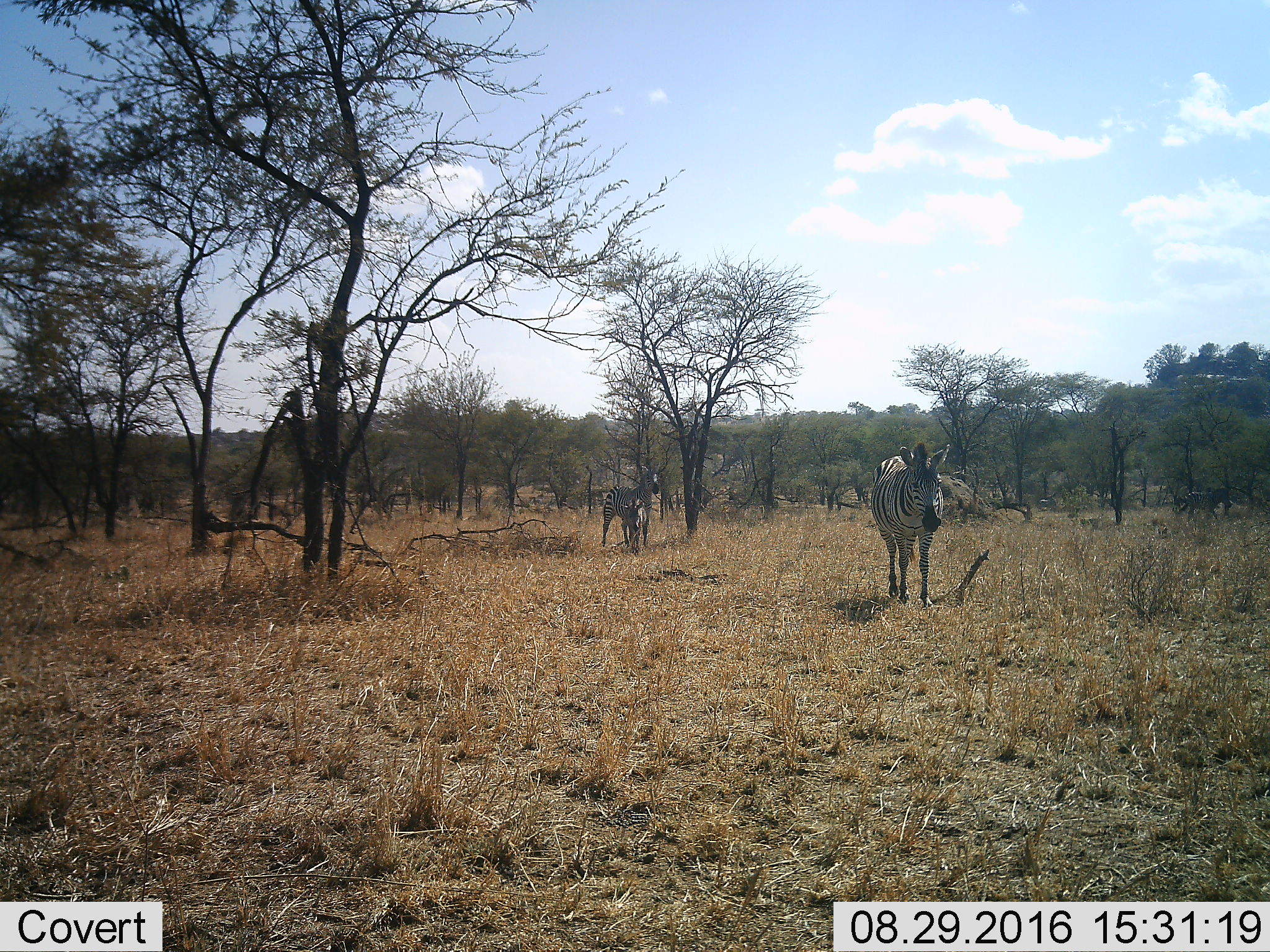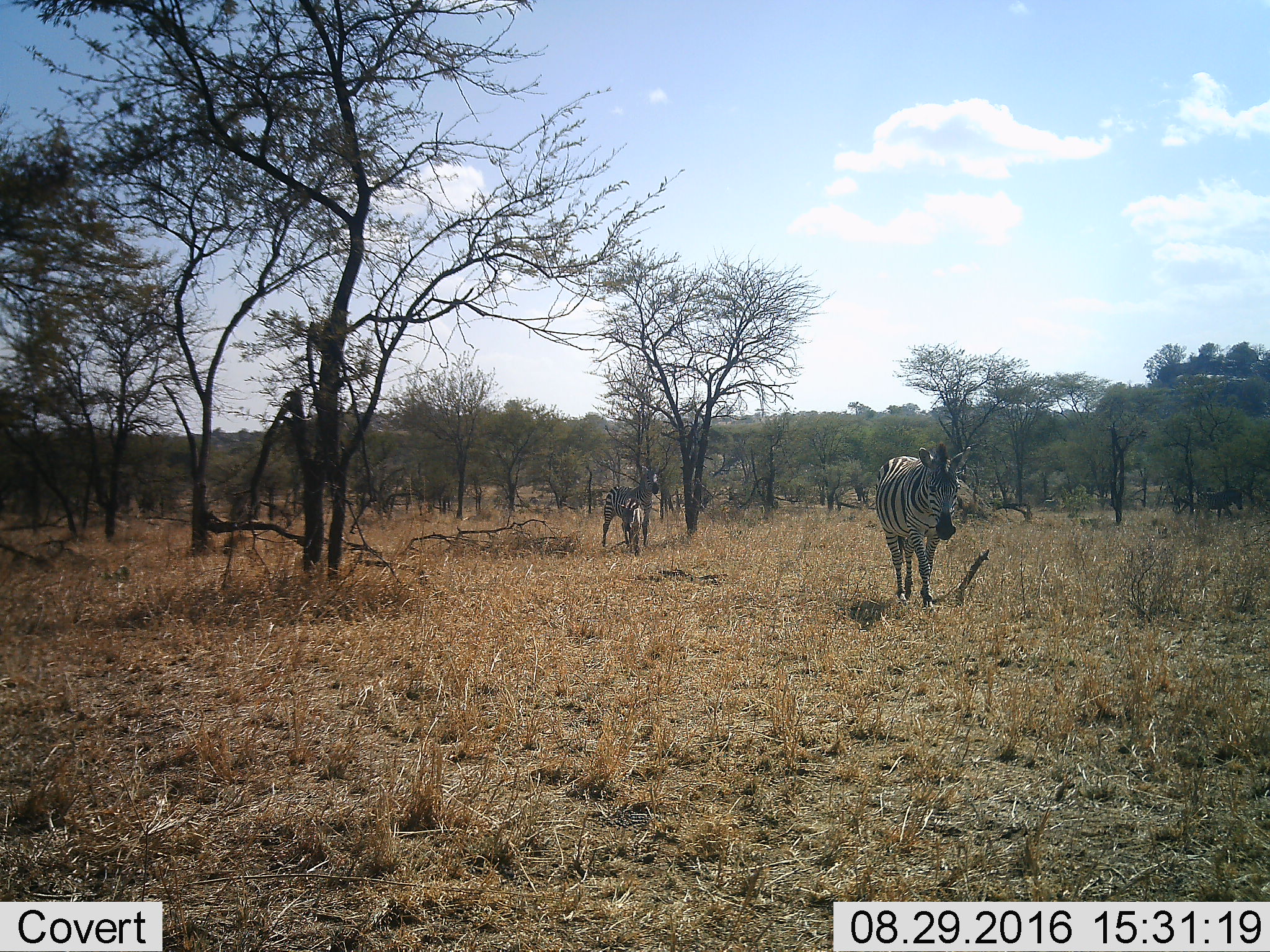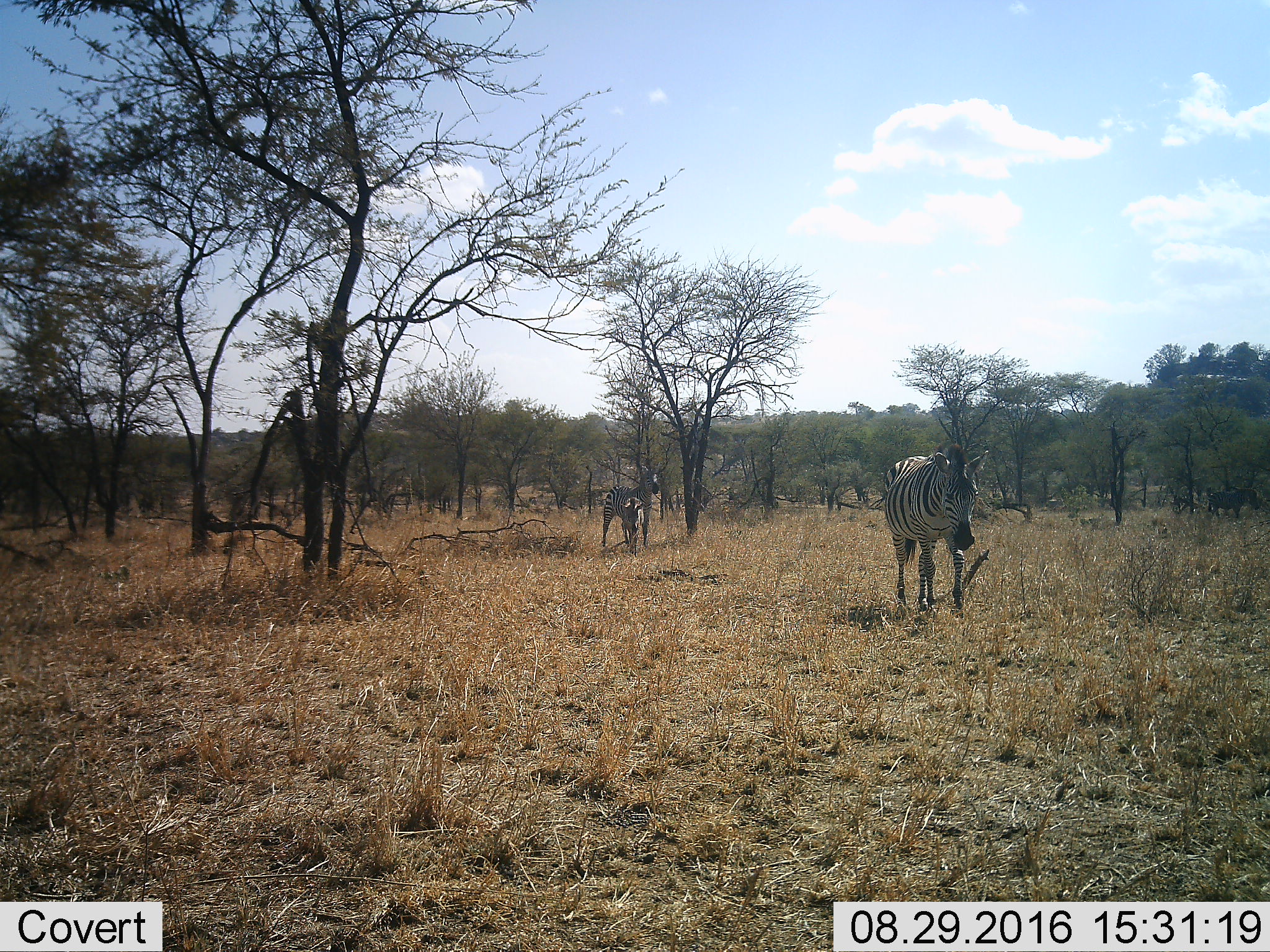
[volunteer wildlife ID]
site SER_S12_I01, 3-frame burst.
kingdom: Animalia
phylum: Chordata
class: Mammalia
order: Perissodactyla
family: Equidae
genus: Equus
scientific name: Equus quagga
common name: plains zebra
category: zebraplains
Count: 4.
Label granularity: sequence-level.